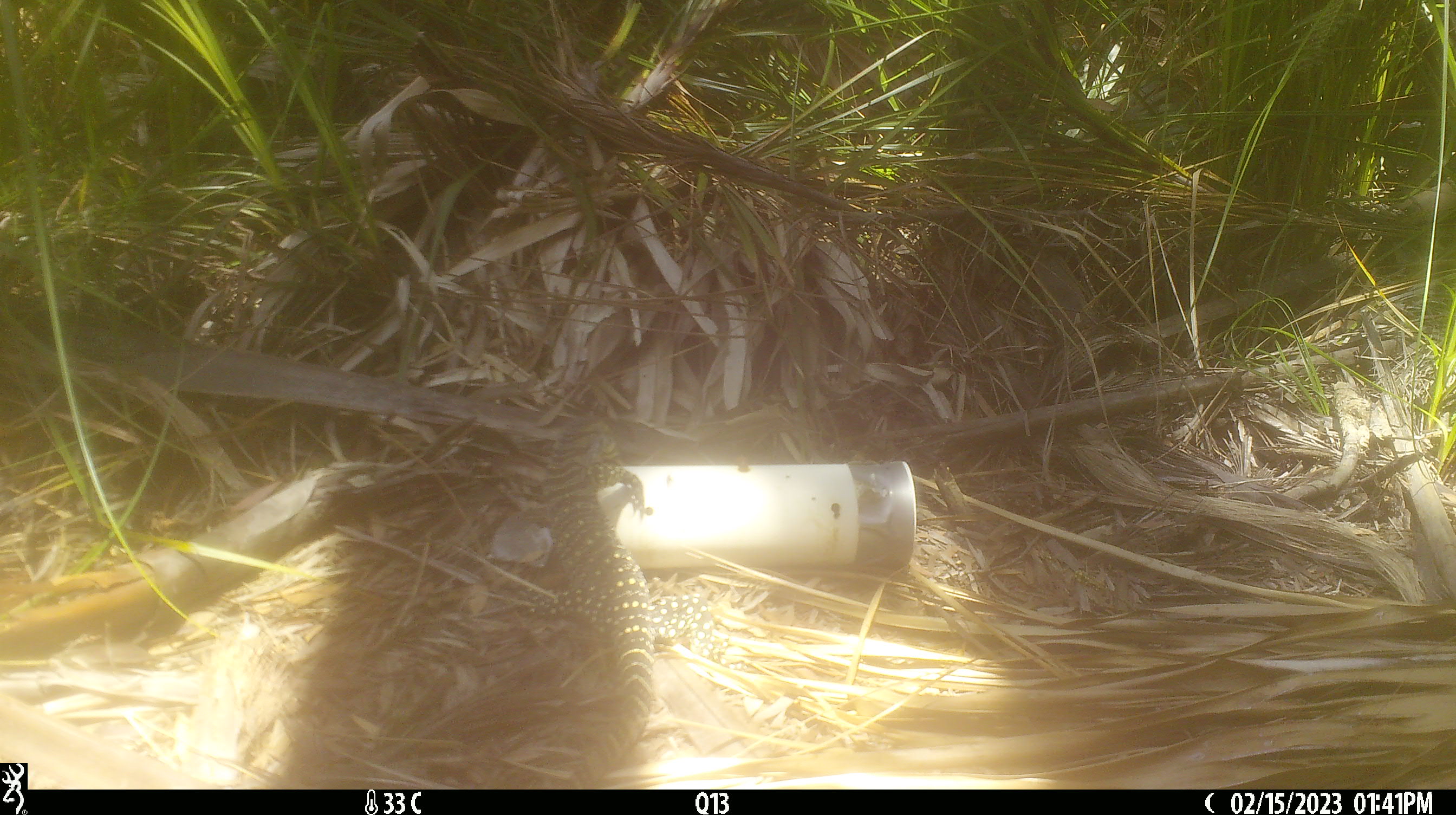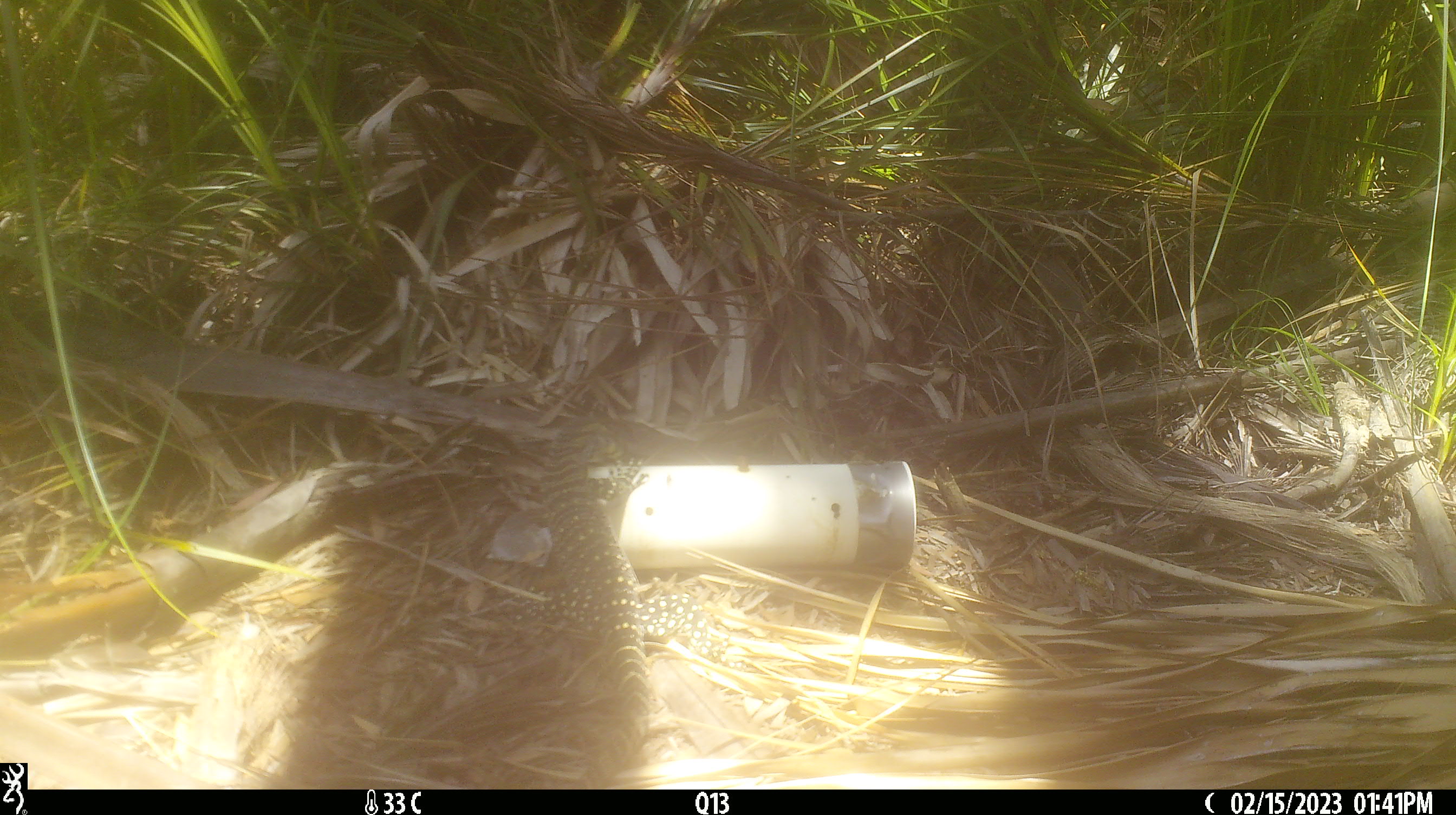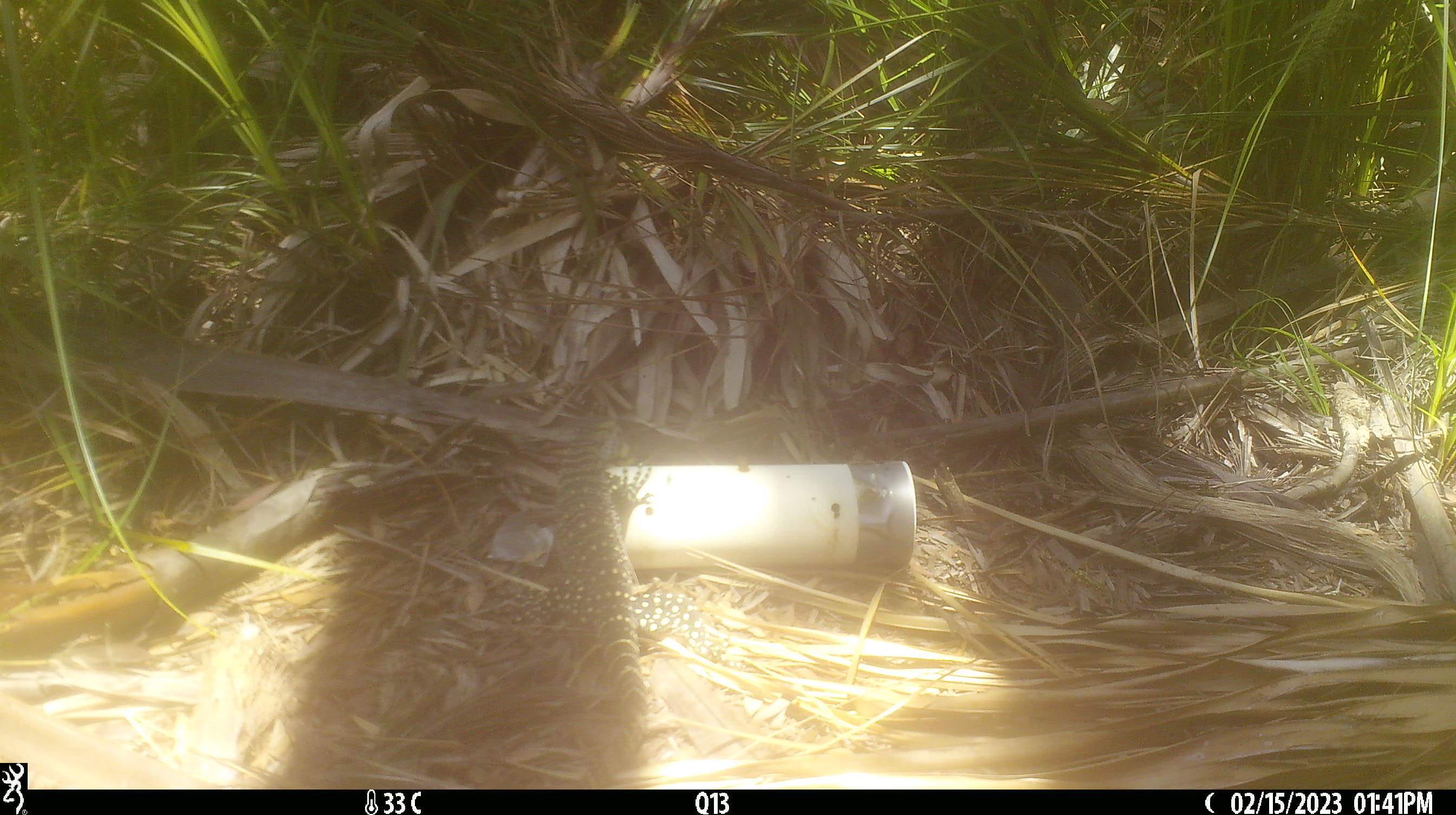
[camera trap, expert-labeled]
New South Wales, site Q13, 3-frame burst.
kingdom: Animalia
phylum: Chordata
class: Reptilia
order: Squamata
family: Varanidae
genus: Varanus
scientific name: Varanus varius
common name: lace monitor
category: goanna